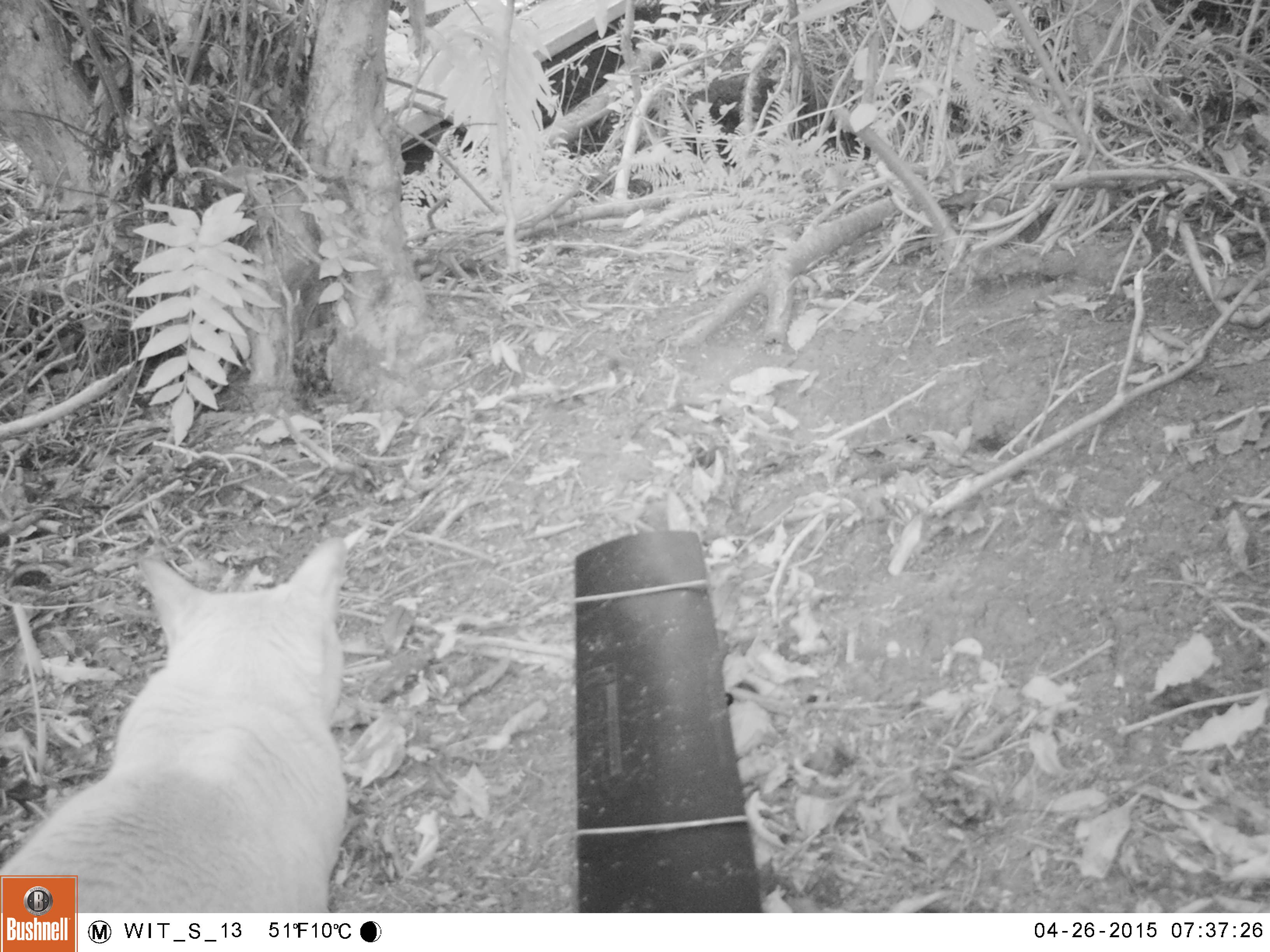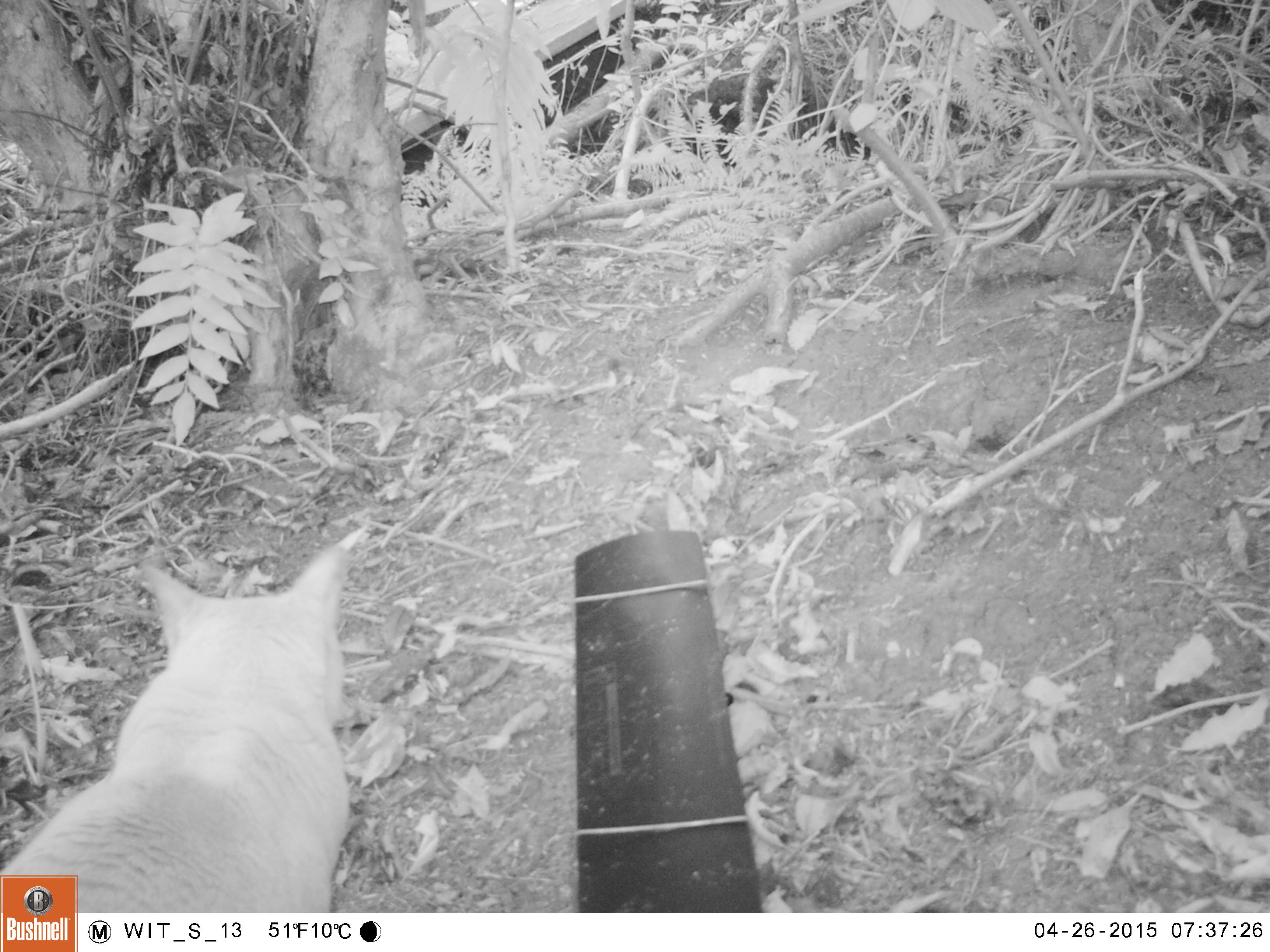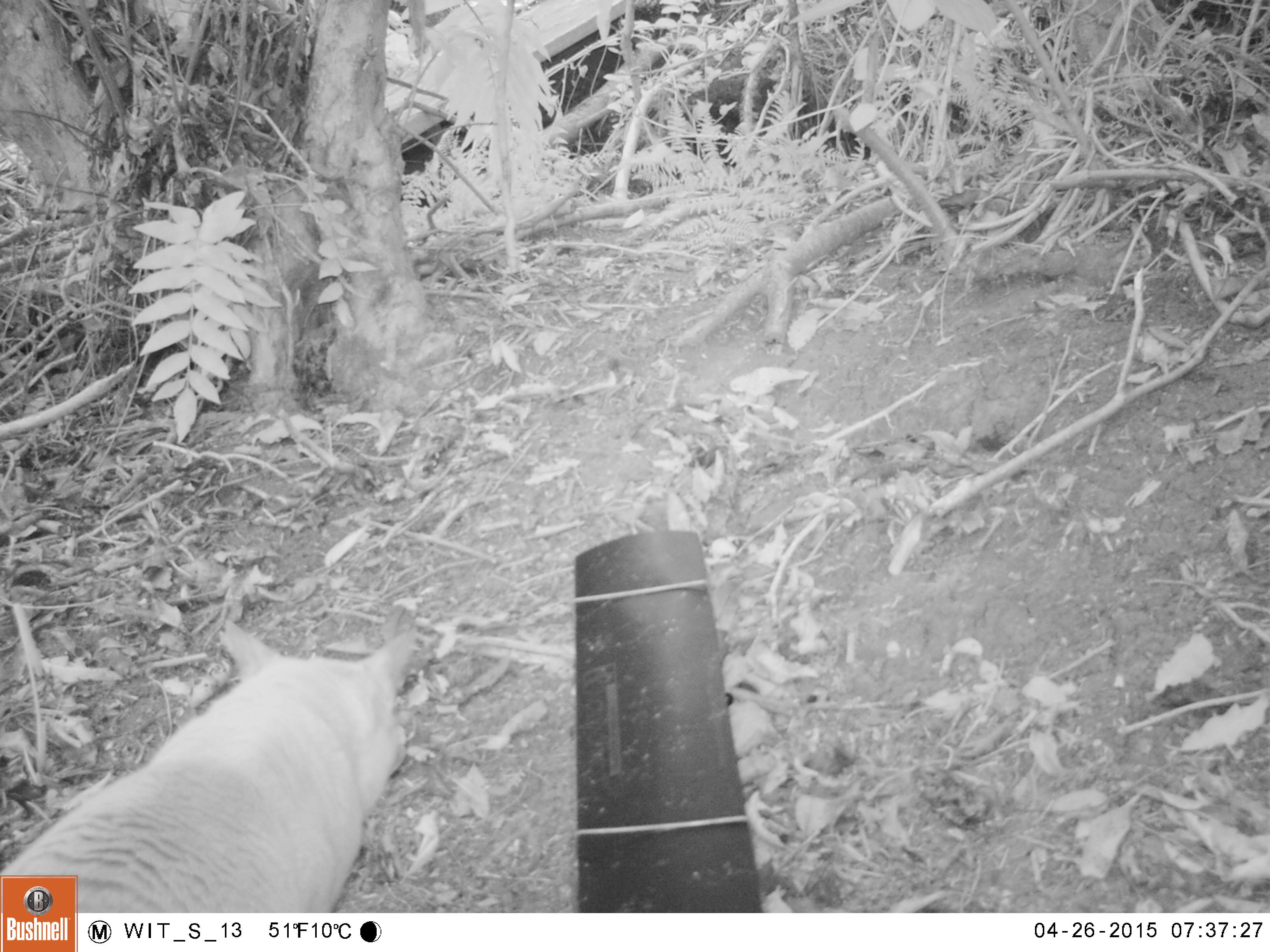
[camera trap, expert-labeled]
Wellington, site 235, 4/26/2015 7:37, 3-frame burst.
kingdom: Animalia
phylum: Chordata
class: Mammalia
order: Carnivora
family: Felidae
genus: Felis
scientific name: Felis catus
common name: cat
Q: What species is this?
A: Cat (Felis catus).